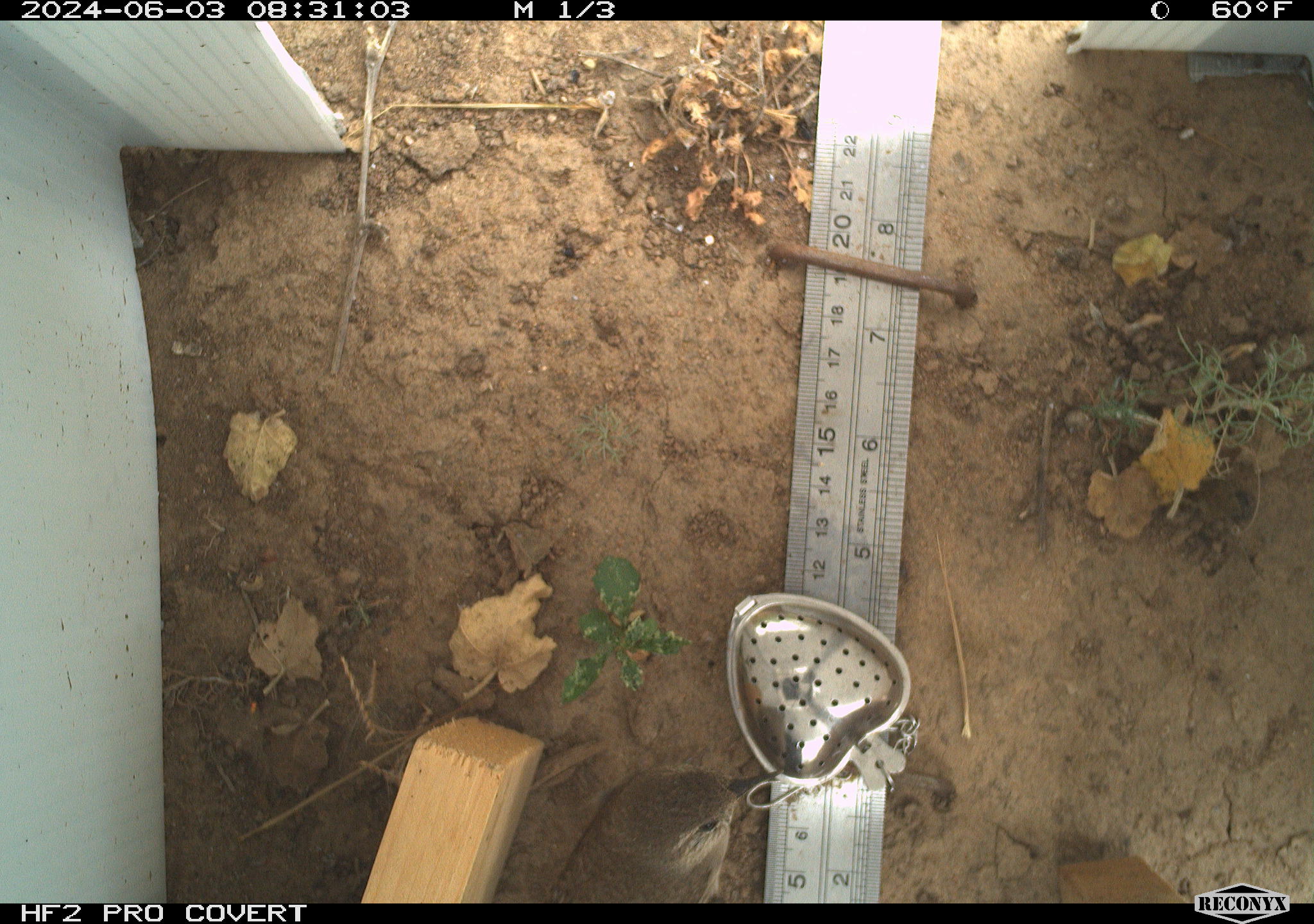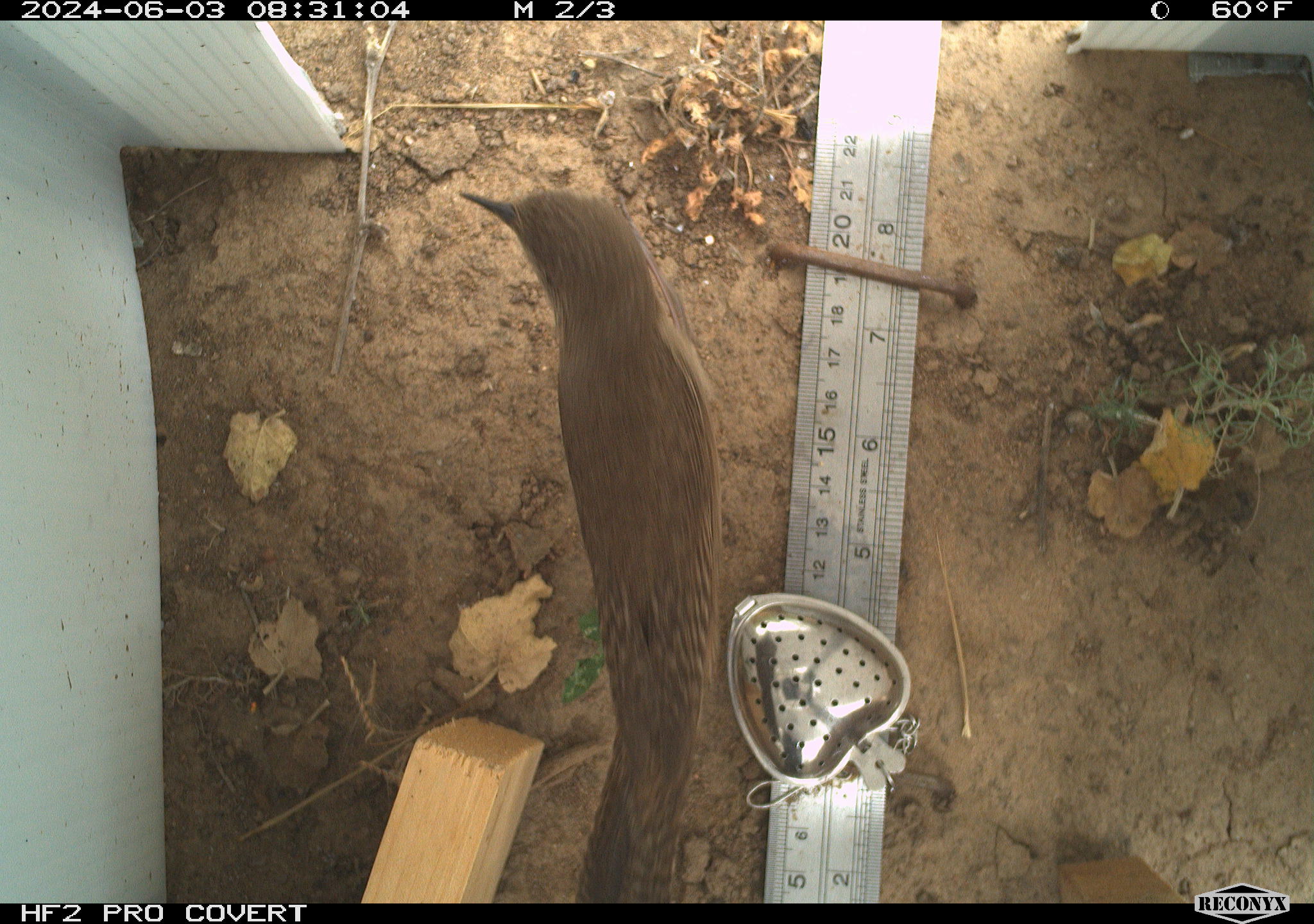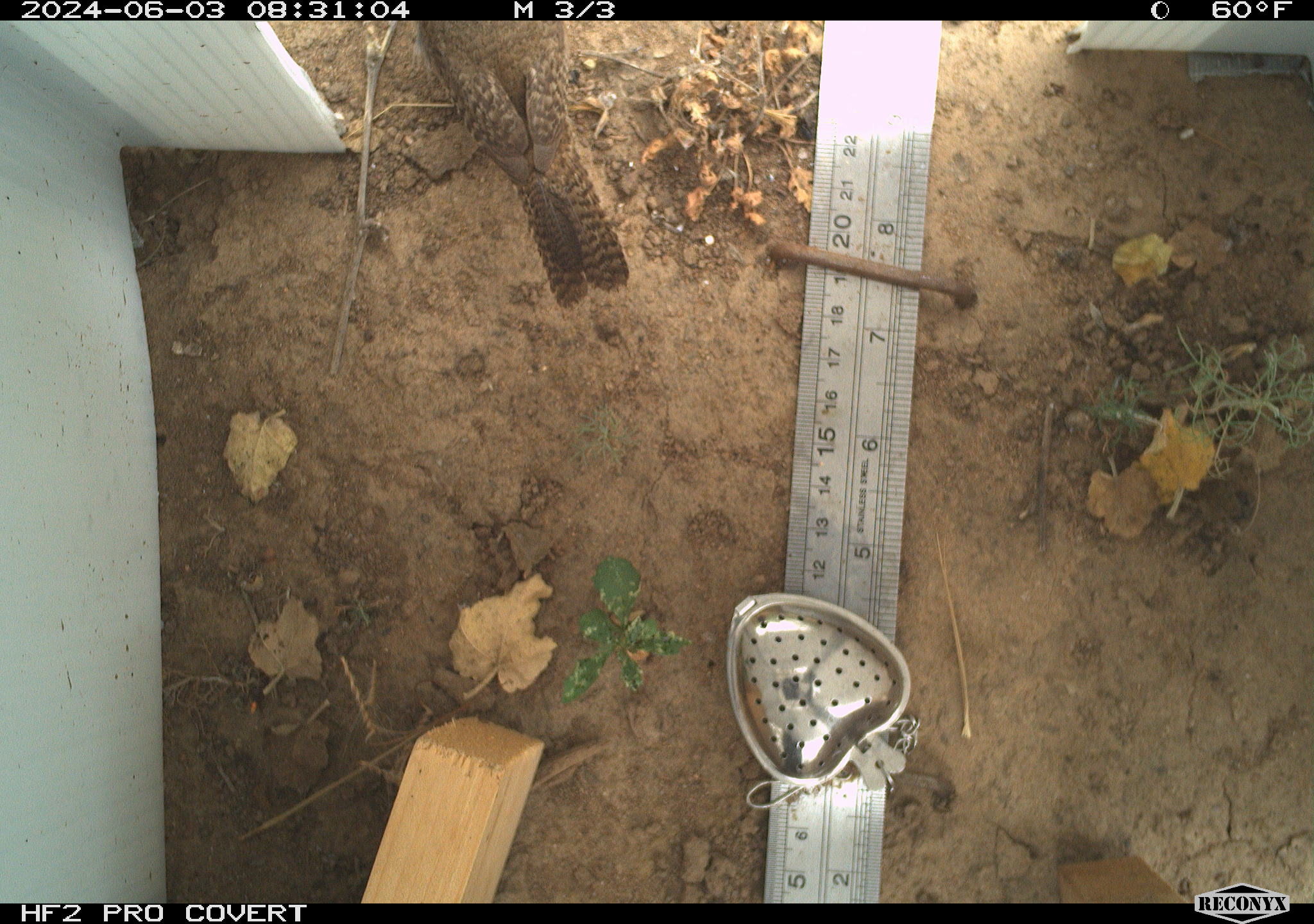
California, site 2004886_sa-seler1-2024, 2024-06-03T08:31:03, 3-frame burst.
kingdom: Animalia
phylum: Chordata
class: Aves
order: Passeriformes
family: Troglodytidae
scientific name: Troglodytidae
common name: wren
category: troglodytidae family